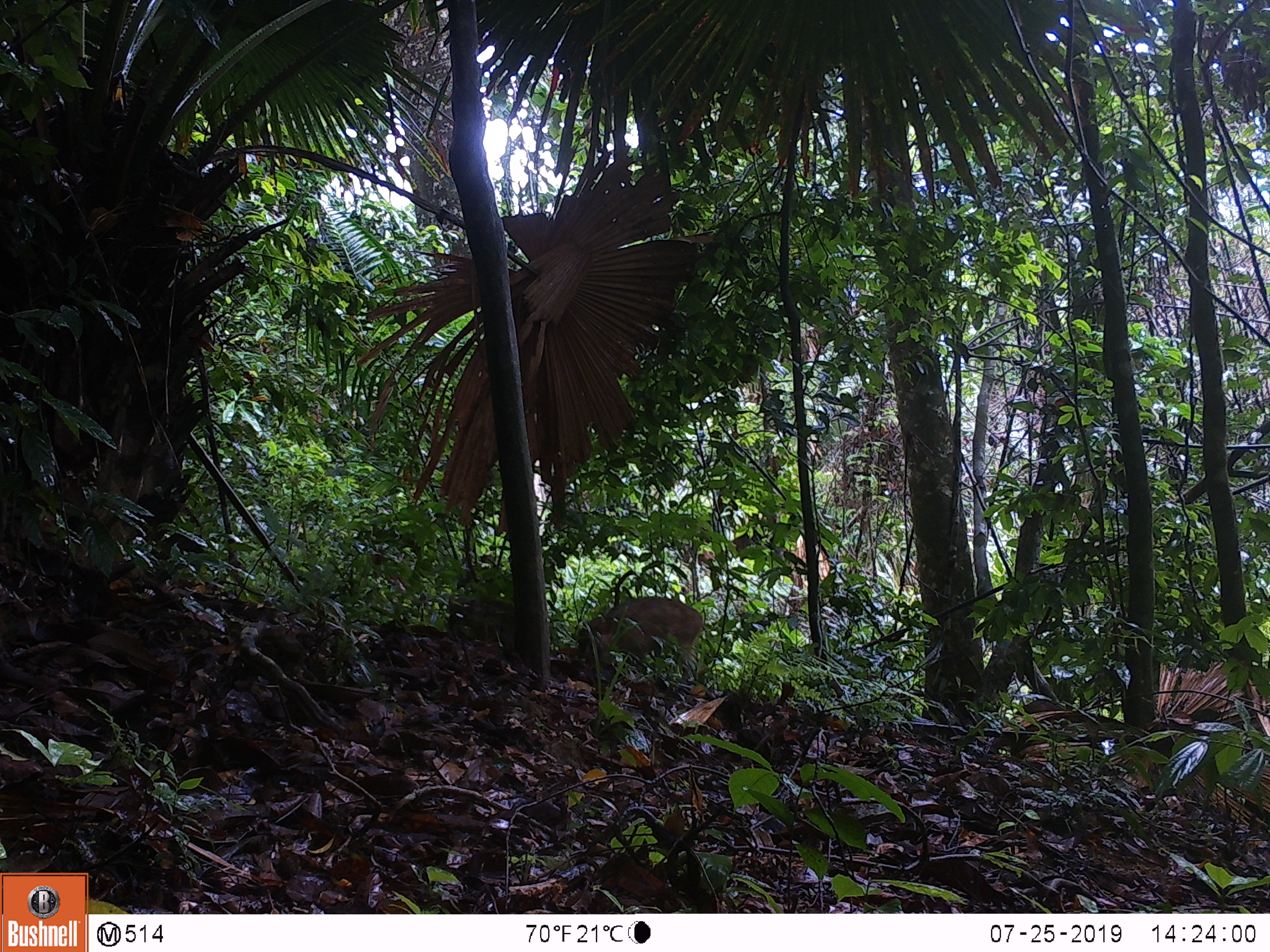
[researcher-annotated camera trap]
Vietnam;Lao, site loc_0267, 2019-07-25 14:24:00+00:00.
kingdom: Animalia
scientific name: Animalia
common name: animal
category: unidentified animal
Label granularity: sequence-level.